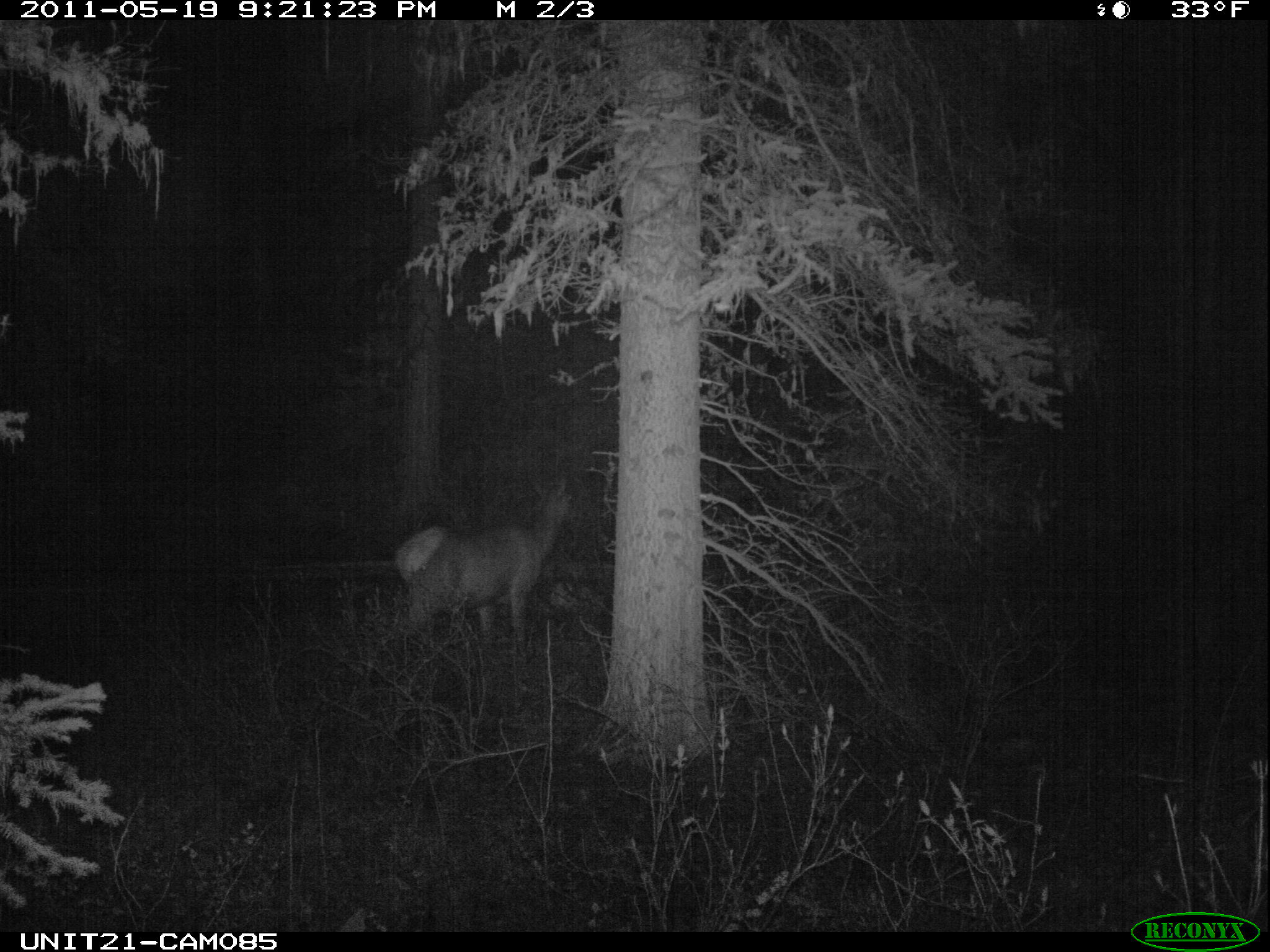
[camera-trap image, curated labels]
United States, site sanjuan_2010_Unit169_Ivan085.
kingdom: Animalia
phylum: Chordata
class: Mammalia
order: Artiodactyla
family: Cervidae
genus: Cervus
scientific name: Cervus elaphus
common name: red deer